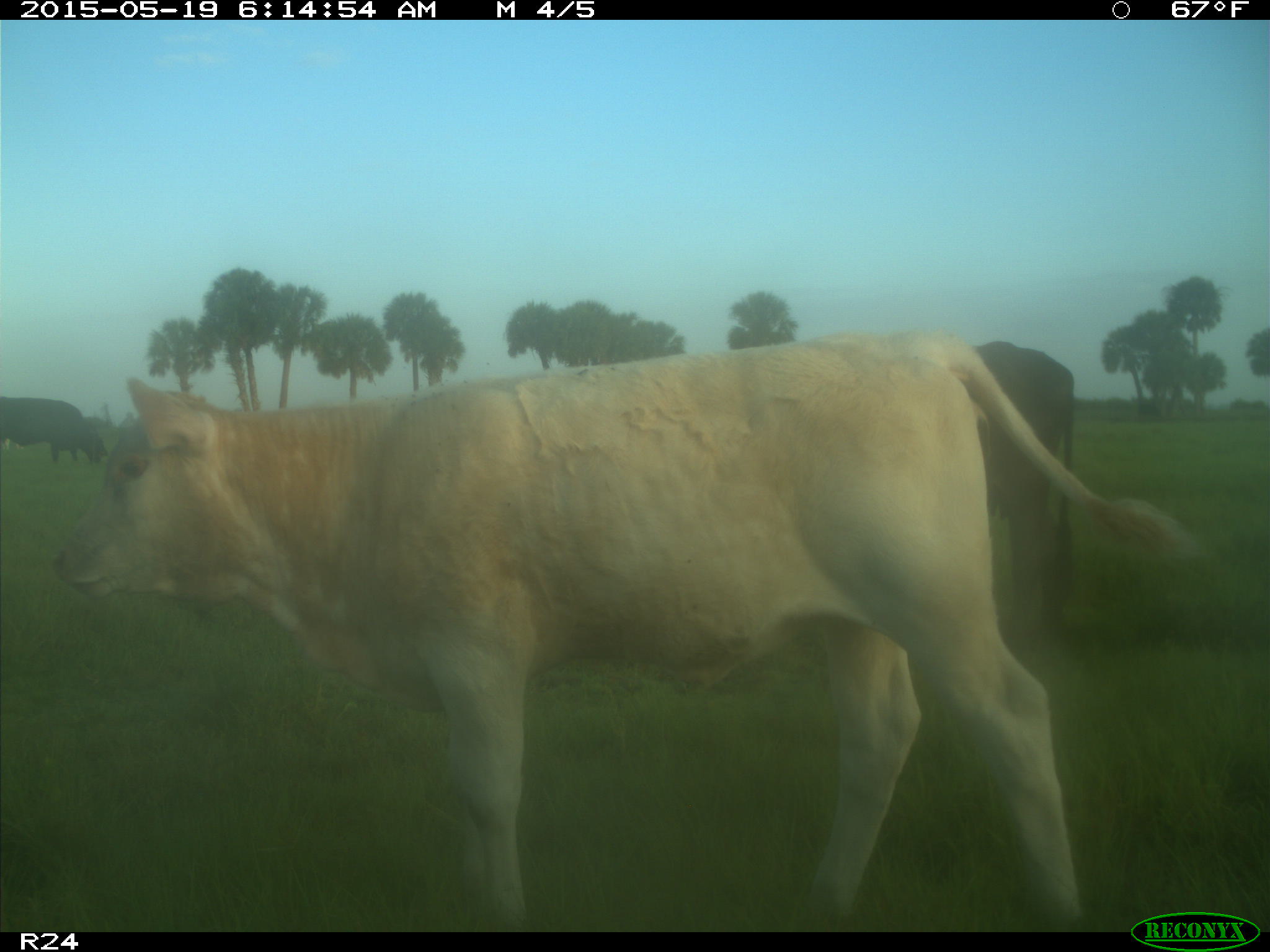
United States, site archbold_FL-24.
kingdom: Animalia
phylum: Chordata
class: Mammalia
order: Artiodactyla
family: Bovidae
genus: Bos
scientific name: Bos taurus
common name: domestic cow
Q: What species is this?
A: Bos taurus (domestic cow).